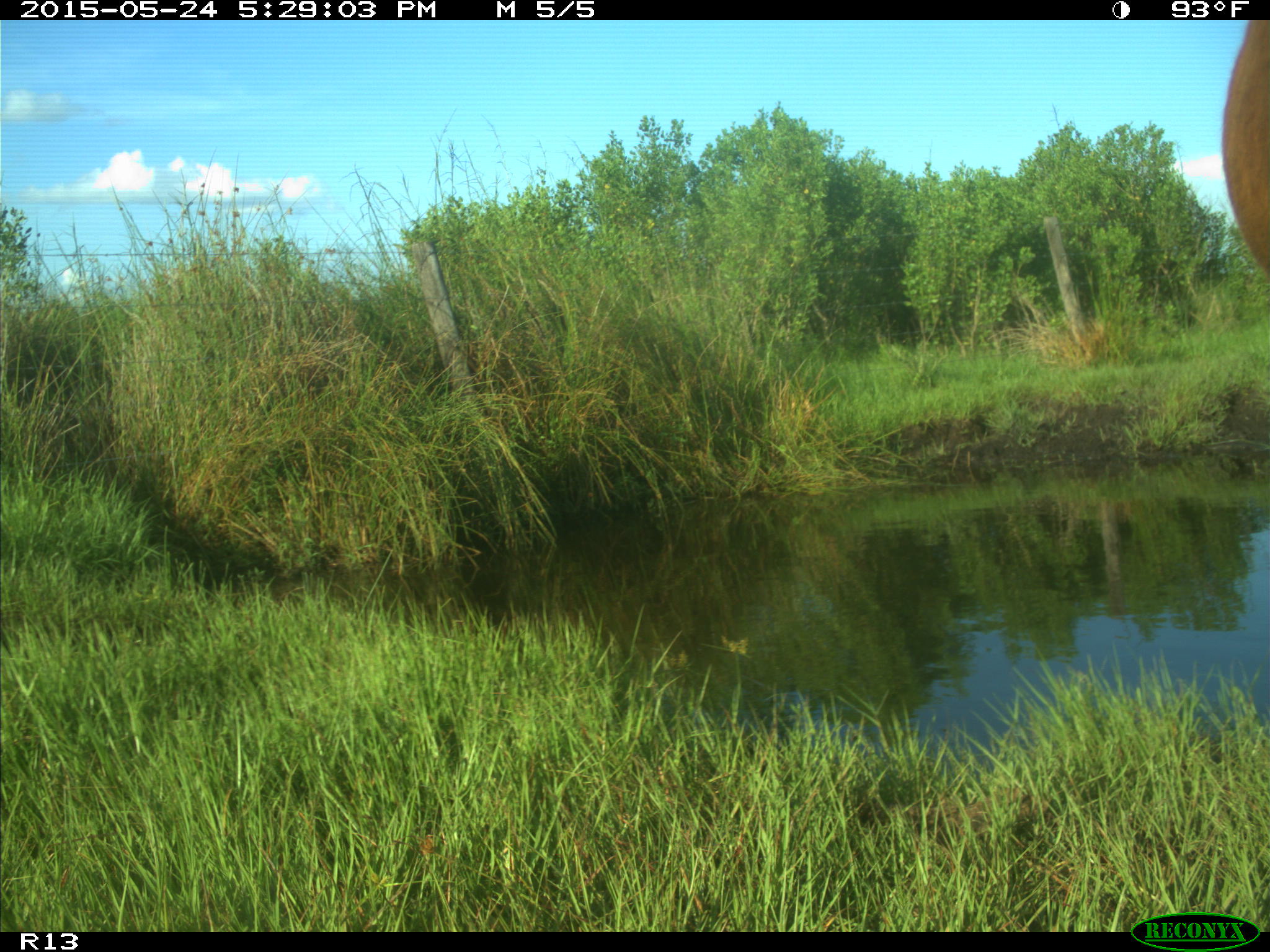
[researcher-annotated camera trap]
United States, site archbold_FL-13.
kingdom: Animalia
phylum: Chordata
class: Mammalia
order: Artiodactyla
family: Bovidae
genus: Bos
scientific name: Bos taurus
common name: domestic cow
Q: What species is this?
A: Bos taurus (domestic cow).